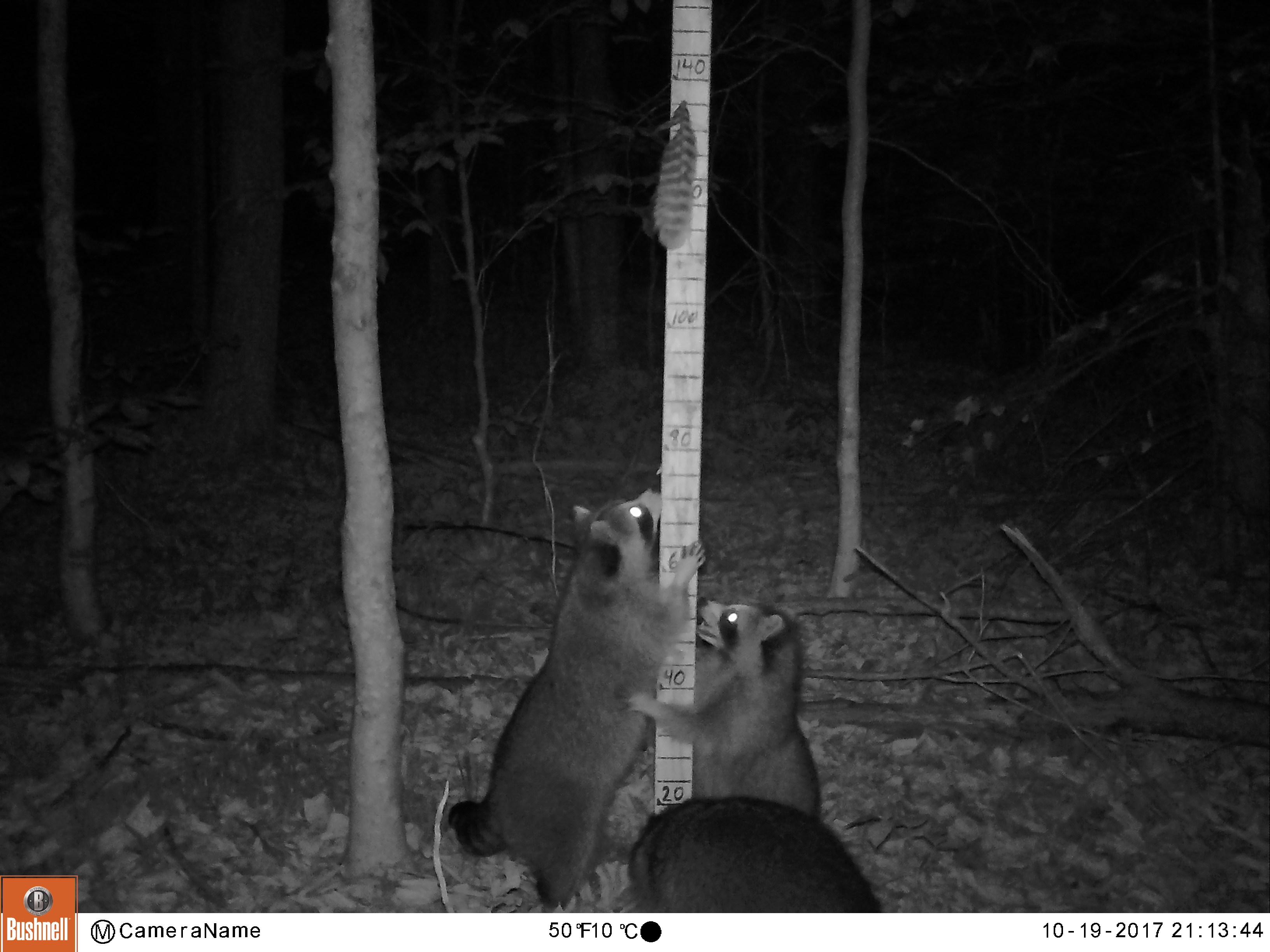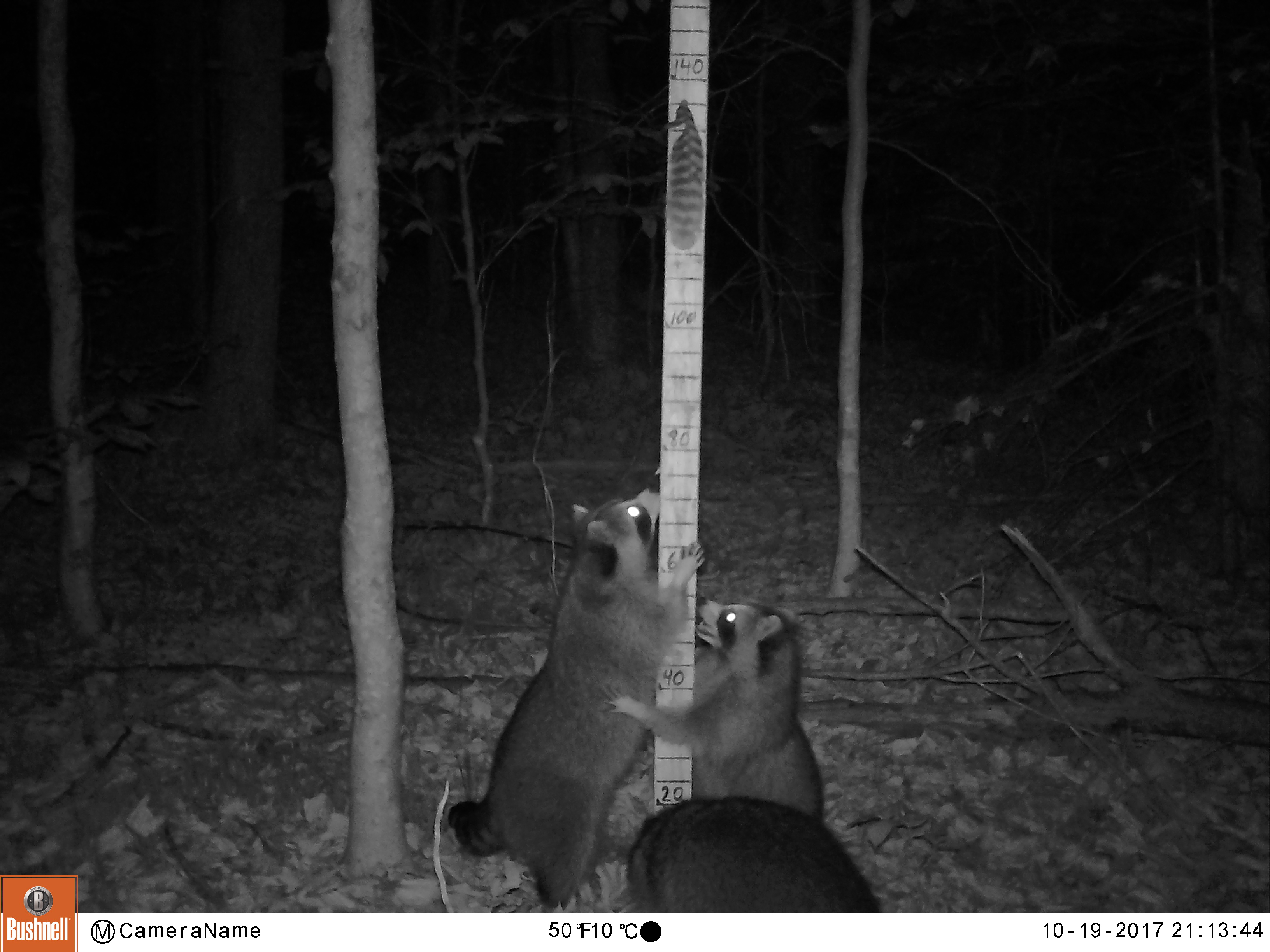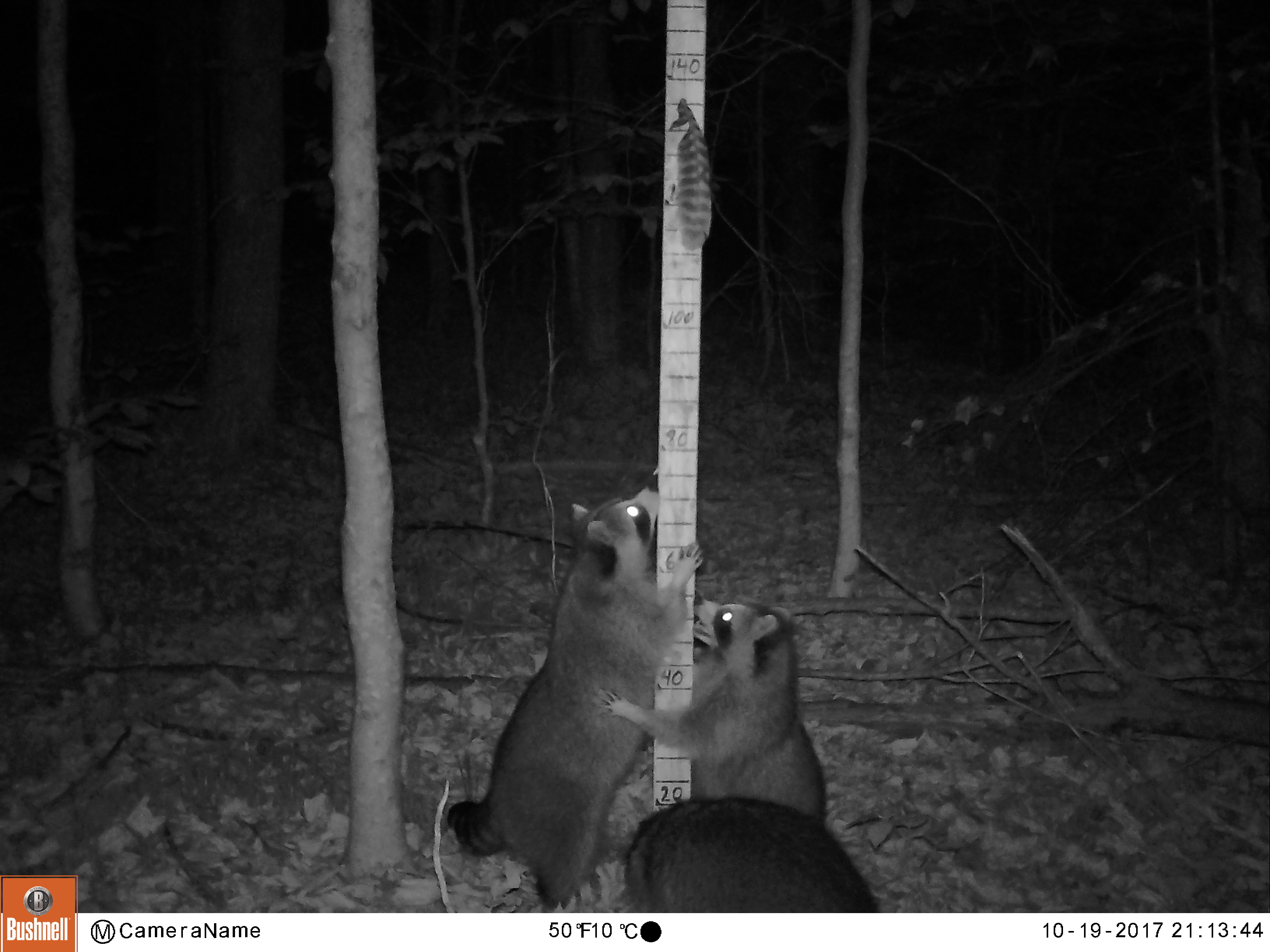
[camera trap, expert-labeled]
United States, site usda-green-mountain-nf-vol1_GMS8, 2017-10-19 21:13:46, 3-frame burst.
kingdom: Animalia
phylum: Chordata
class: Mammalia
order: Carnivora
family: Procyonidae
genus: Procyon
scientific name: Procyon lotor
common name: raccoon